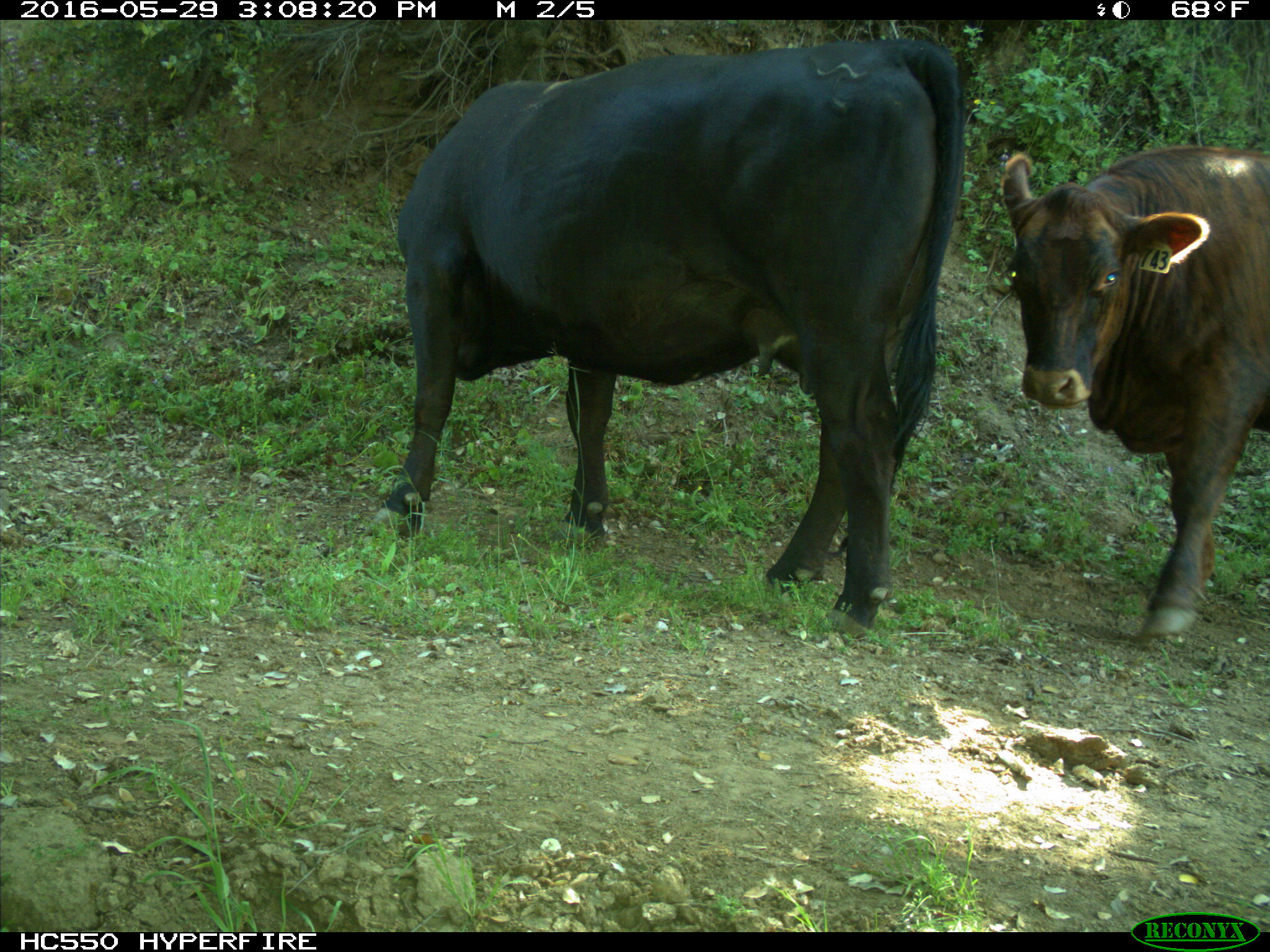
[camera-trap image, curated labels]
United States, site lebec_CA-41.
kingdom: Animalia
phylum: Chordata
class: Mammalia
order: Artiodactyla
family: Bovidae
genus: Bos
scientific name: Bos taurus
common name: domestic cow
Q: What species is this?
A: Bos taurus (domestic cow).